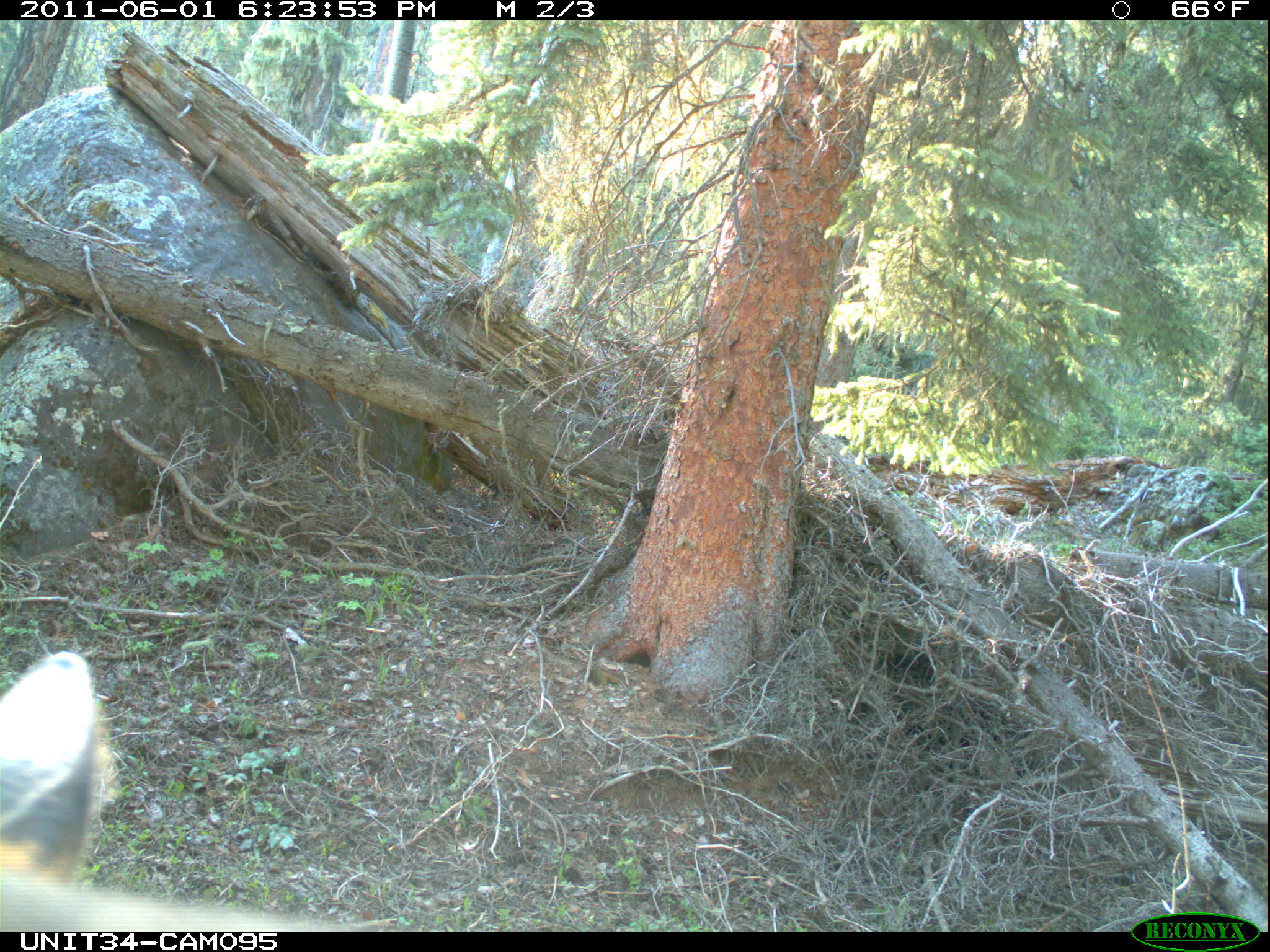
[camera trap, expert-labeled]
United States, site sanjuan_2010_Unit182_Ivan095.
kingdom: Animalia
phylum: Chordata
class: Mammalia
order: Artiodactyla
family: Cervidae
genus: Cervus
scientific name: Cervus elaphus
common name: red deer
Cervus elaphus (red deer).